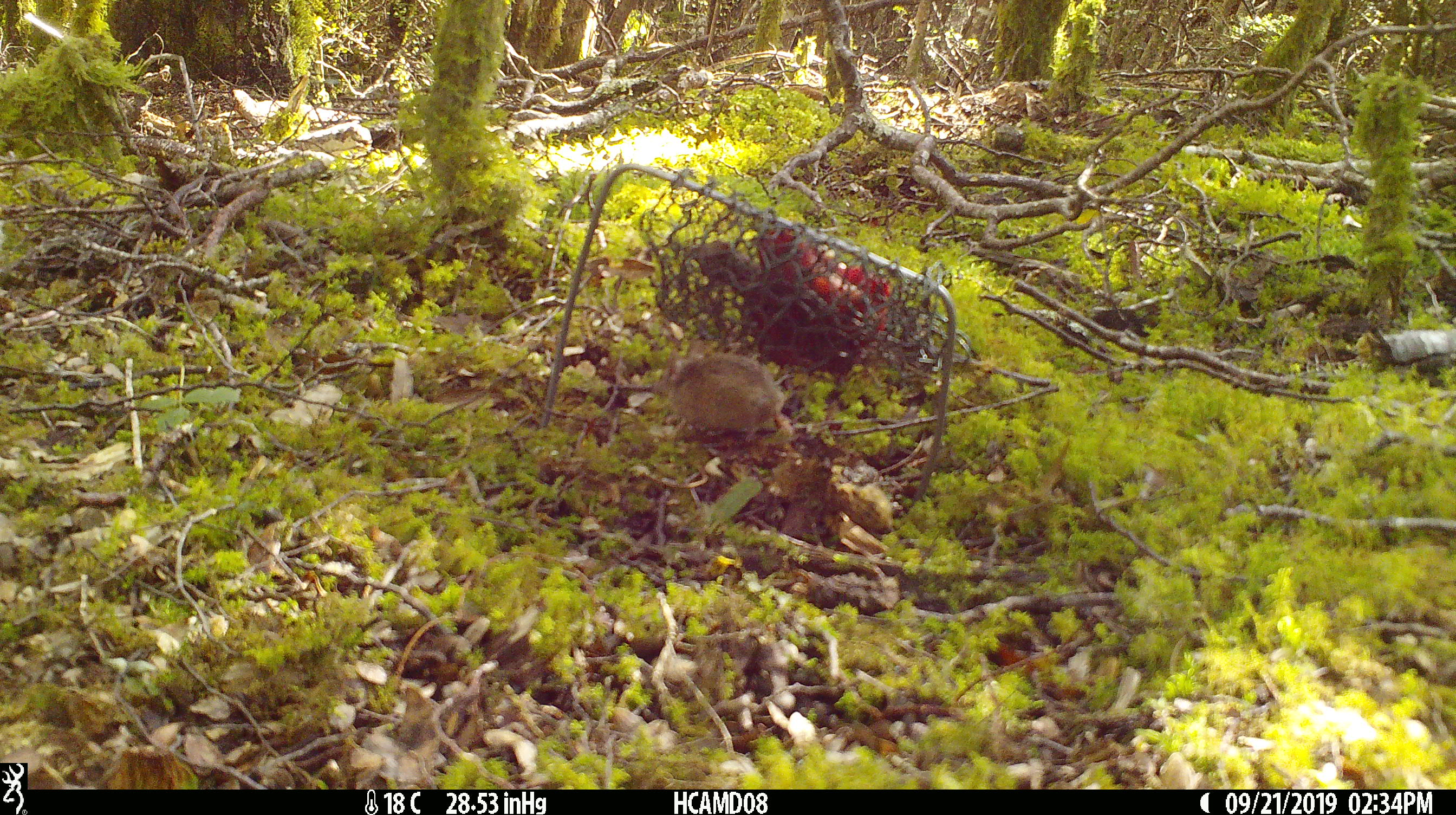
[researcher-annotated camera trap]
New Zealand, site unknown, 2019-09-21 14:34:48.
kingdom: Animalia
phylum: Chordata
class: Mammalia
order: Rodentia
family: Muridae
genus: Mus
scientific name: Mus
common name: mouse